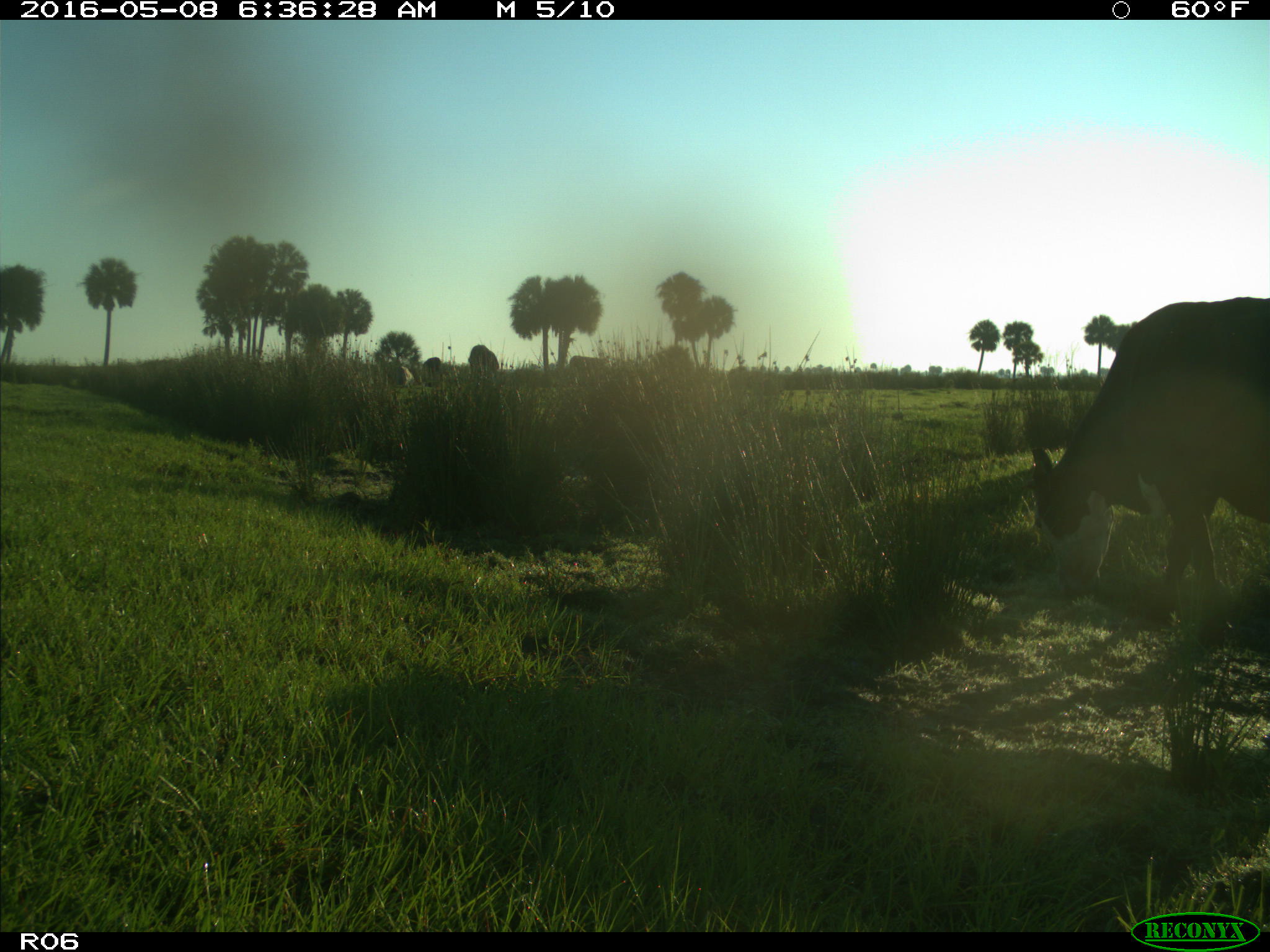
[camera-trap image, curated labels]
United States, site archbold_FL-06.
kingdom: Animalia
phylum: Chordata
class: Mammalia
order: Artiodactyla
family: Bovidae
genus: Bos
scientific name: Bos taurus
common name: domestic cow